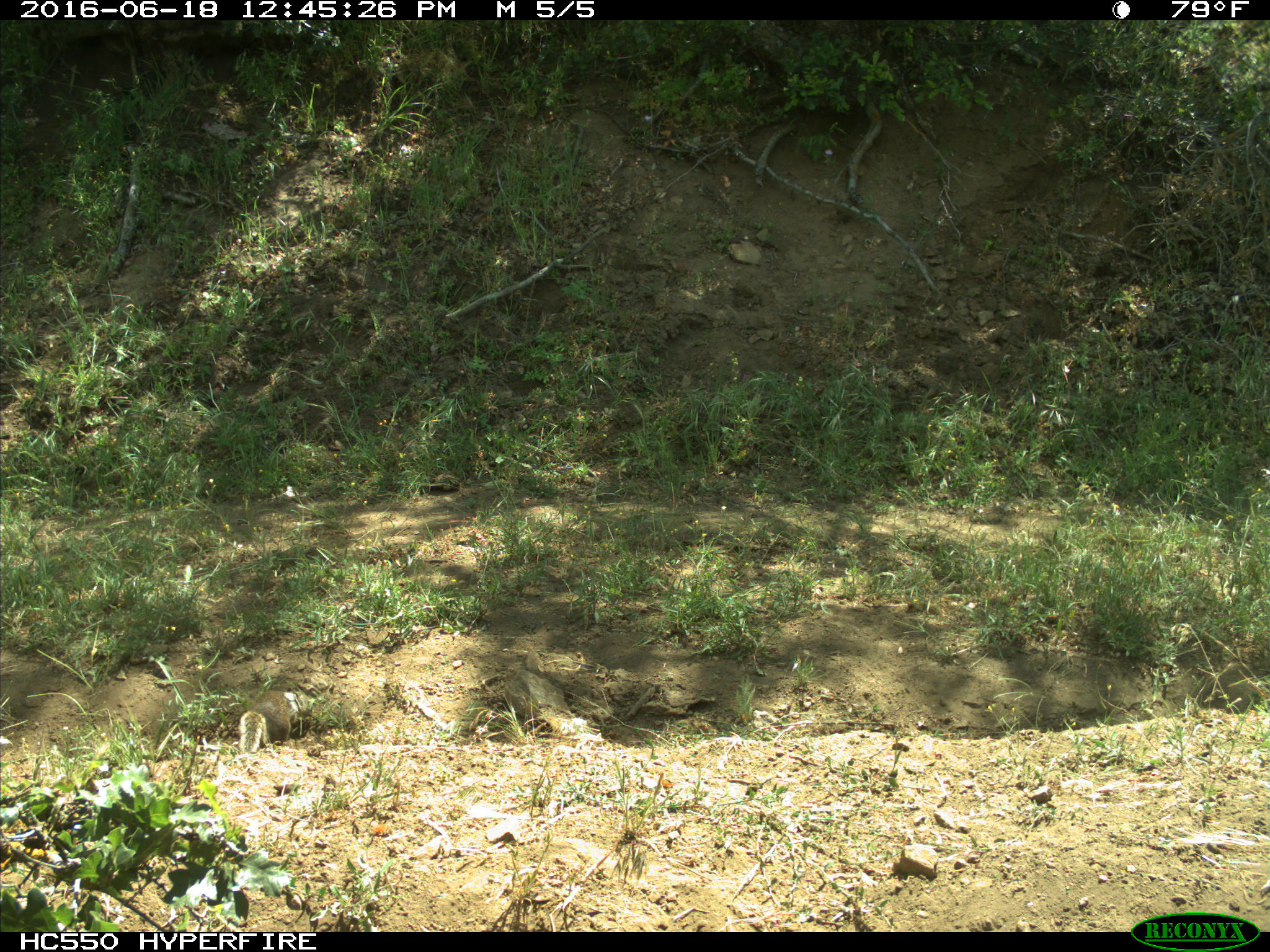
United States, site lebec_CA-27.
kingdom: Animalia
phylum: Chordata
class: Mammalia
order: Rodentia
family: Sciuridae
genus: Otospermophilus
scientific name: Otospermophilus beecheyi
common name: california ground squirrel